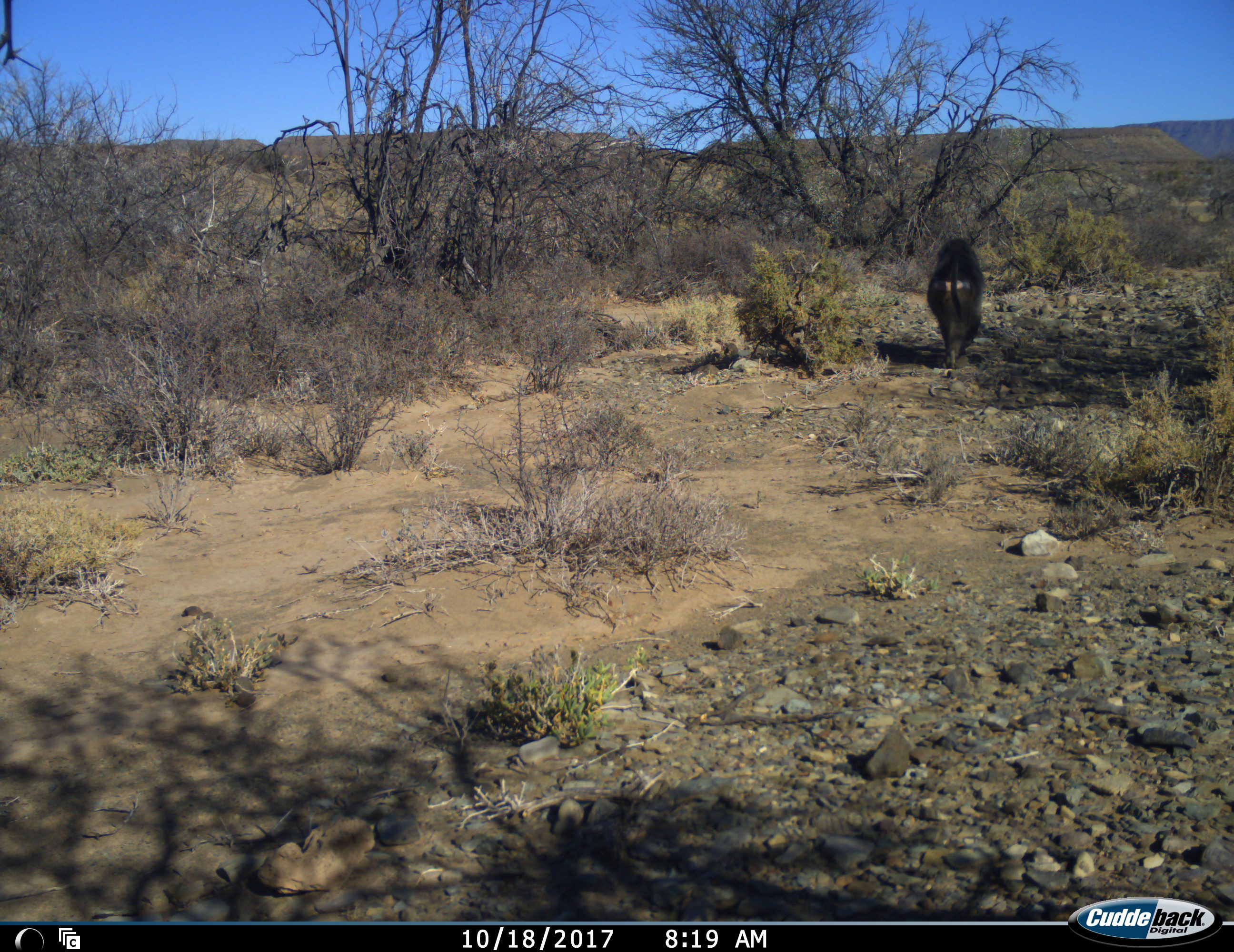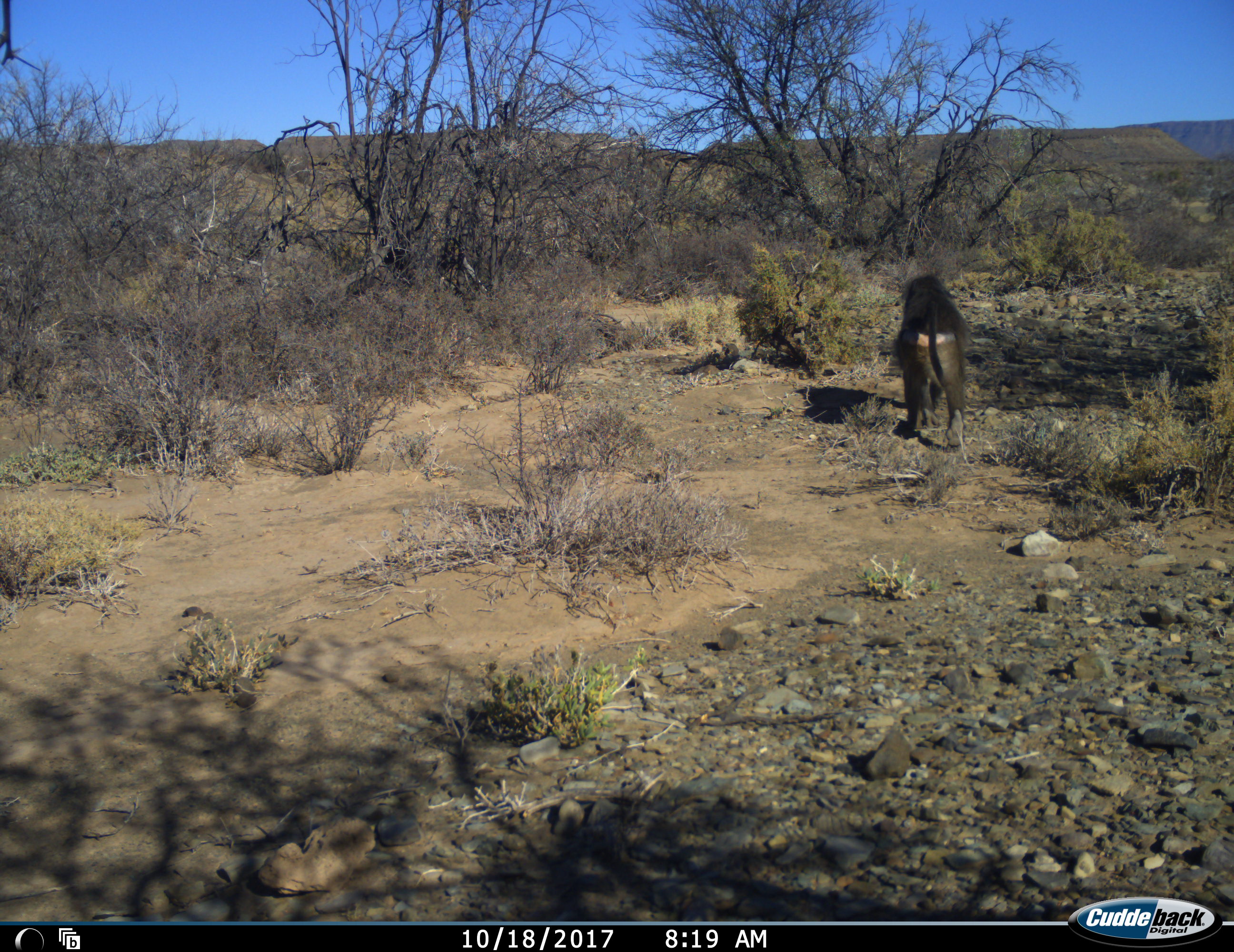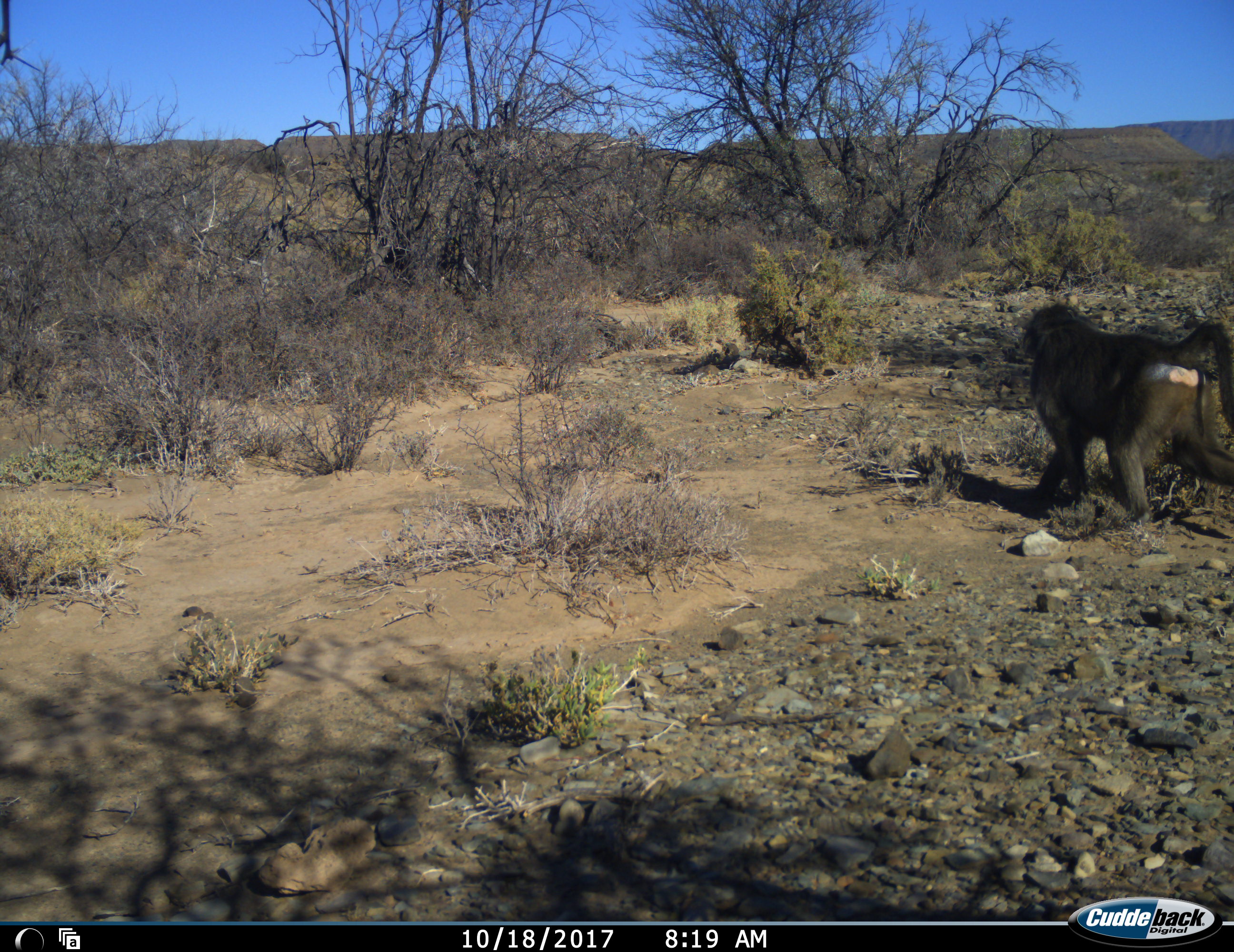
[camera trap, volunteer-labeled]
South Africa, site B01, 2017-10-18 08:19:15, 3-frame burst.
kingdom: Animalia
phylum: Chordata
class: Mammalia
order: Primates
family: Cercopithecidae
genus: Papio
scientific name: Papio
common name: baboon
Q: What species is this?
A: Baboon (Papio).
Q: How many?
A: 1.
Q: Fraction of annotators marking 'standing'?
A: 0%.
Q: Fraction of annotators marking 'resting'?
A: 0%.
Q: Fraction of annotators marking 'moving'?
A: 100%.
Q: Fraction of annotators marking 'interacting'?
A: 0%.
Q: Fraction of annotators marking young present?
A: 0%.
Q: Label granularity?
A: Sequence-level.